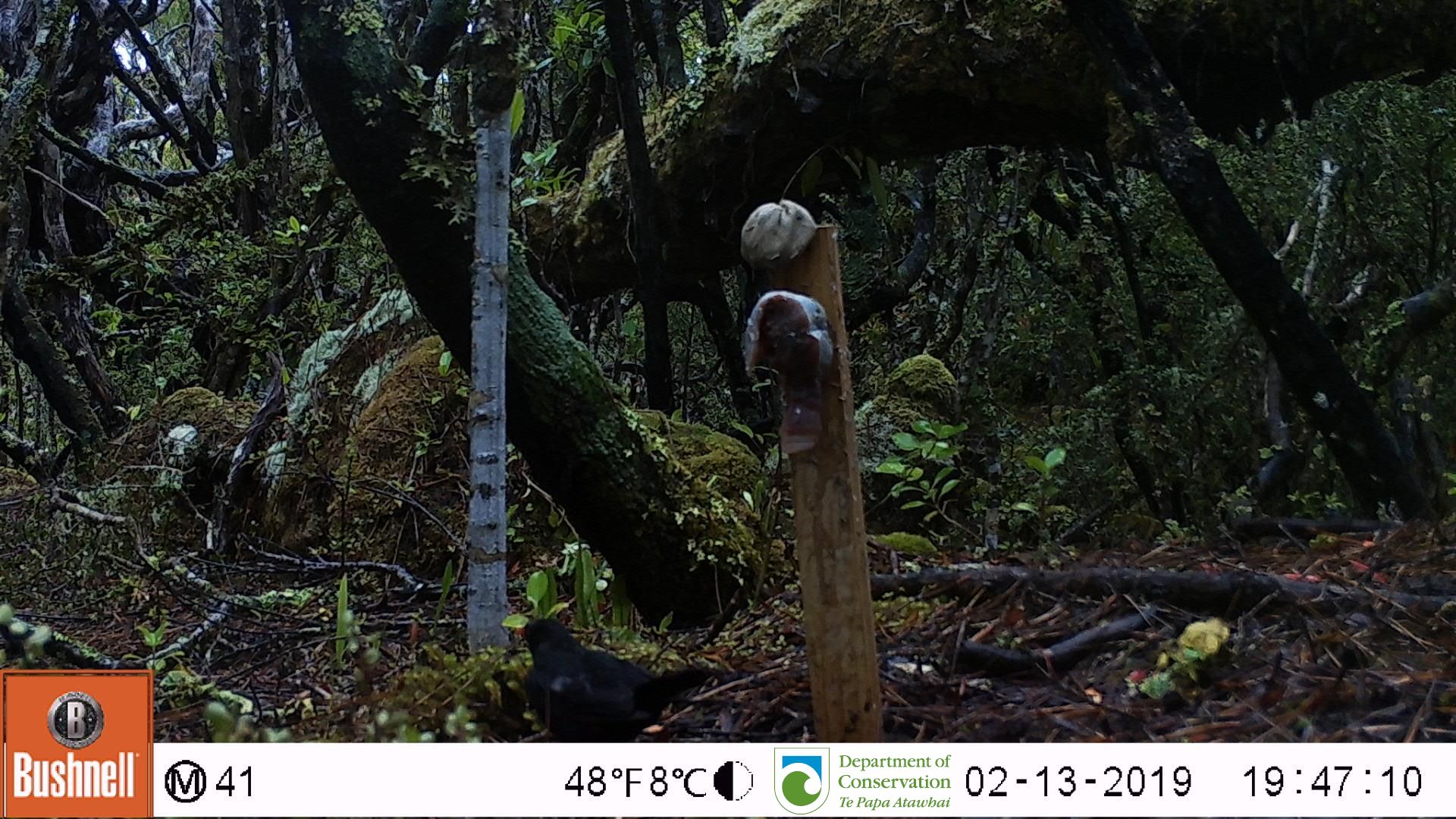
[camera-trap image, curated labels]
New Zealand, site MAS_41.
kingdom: Animalia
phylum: Chordata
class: Aves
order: Passeriformes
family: Turdidae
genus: Turdus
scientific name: Turdus merula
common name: eurasian blackbird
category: blackbird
Blackbird (eurasian blackbird) (Turdus merula).